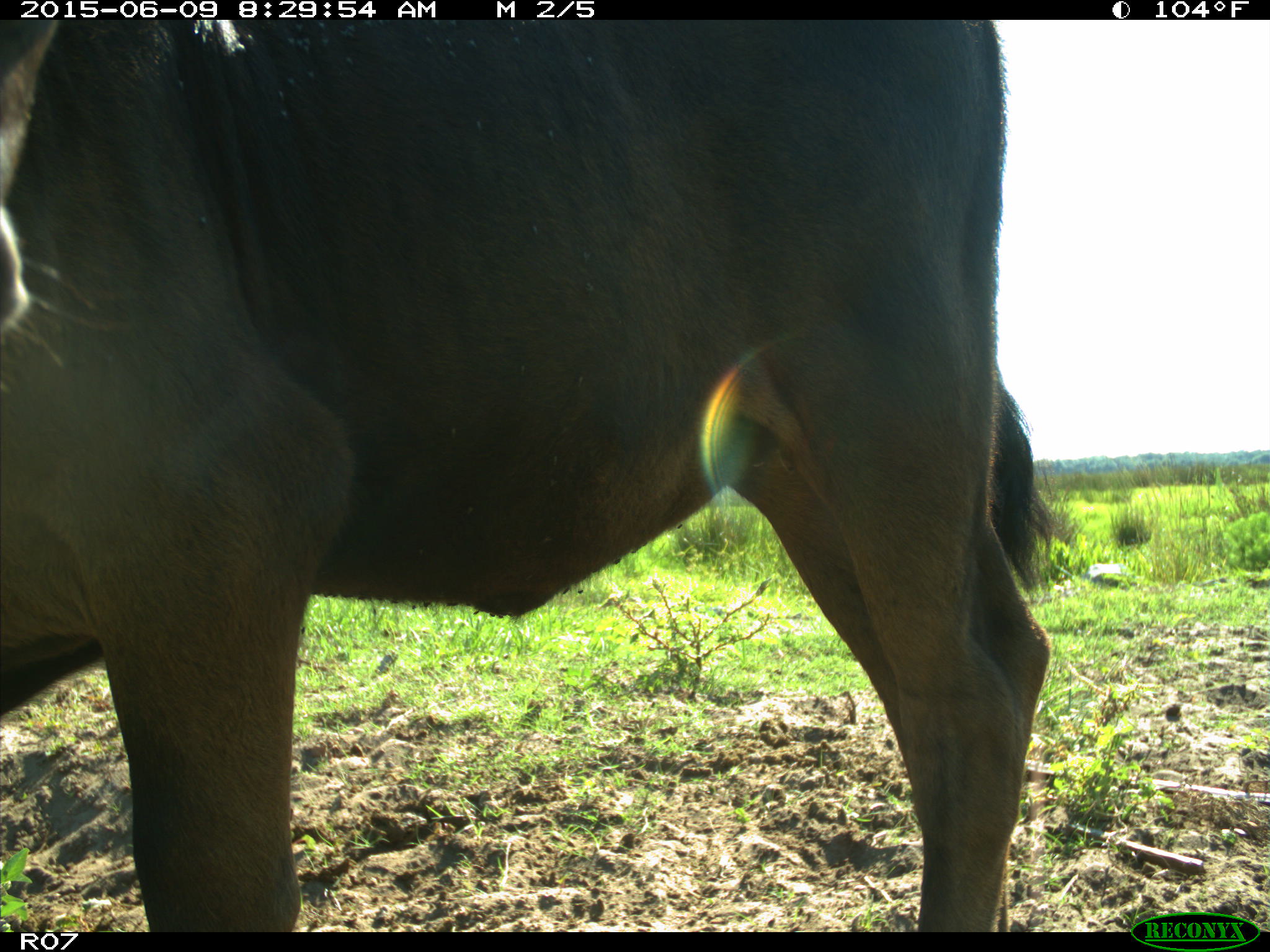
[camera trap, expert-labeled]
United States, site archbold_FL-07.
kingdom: Animalia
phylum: Chordata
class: Mammalia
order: Artiodactyla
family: Bovidae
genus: Bos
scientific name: Bos taurus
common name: domestic cow